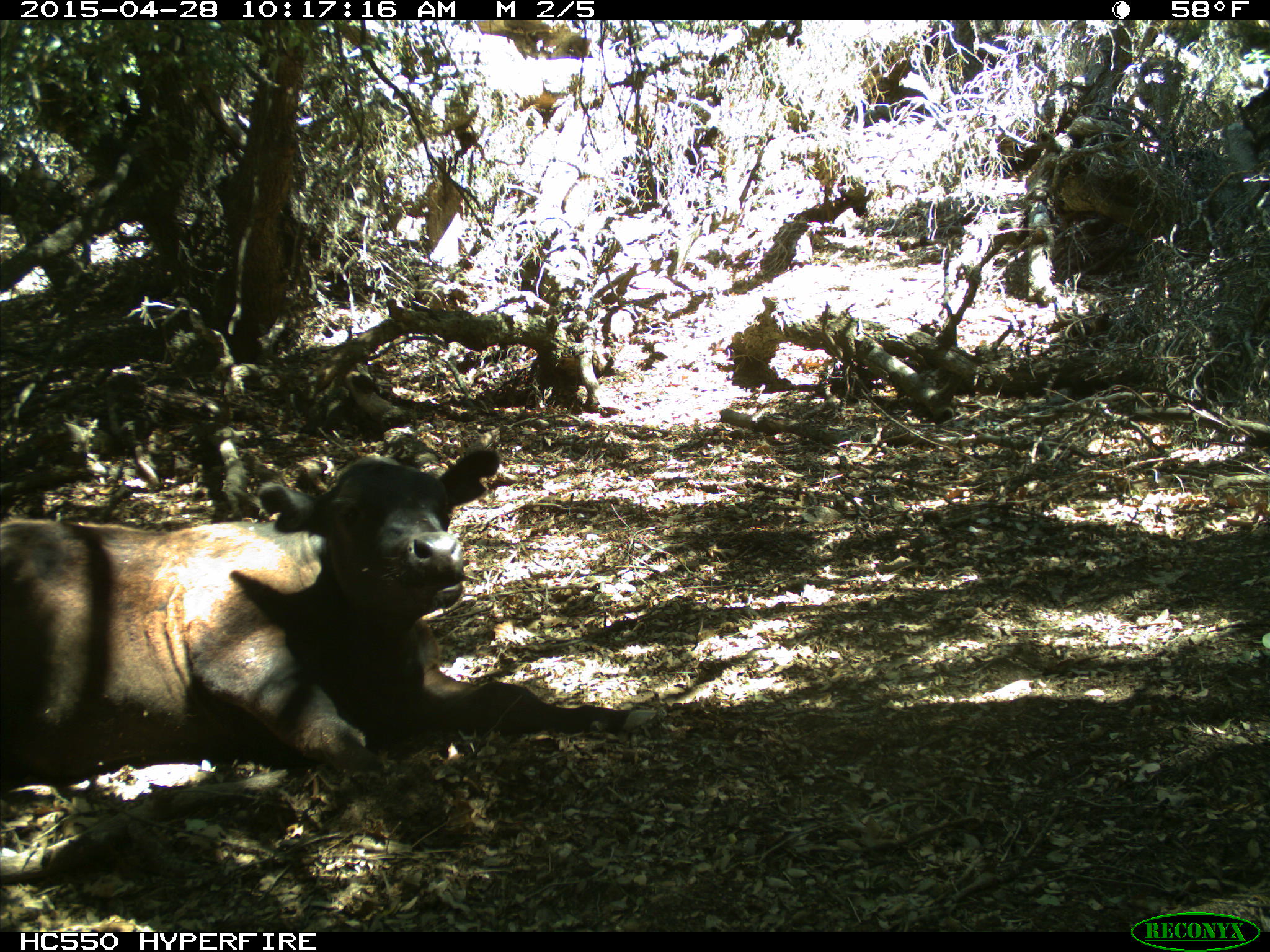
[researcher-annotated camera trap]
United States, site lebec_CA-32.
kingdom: Animalia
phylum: Chordata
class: Mammalia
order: Artiodactyla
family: Bovidae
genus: Bos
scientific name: Bos taurus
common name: domestic cow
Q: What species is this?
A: Bos taurus (domestic cow).